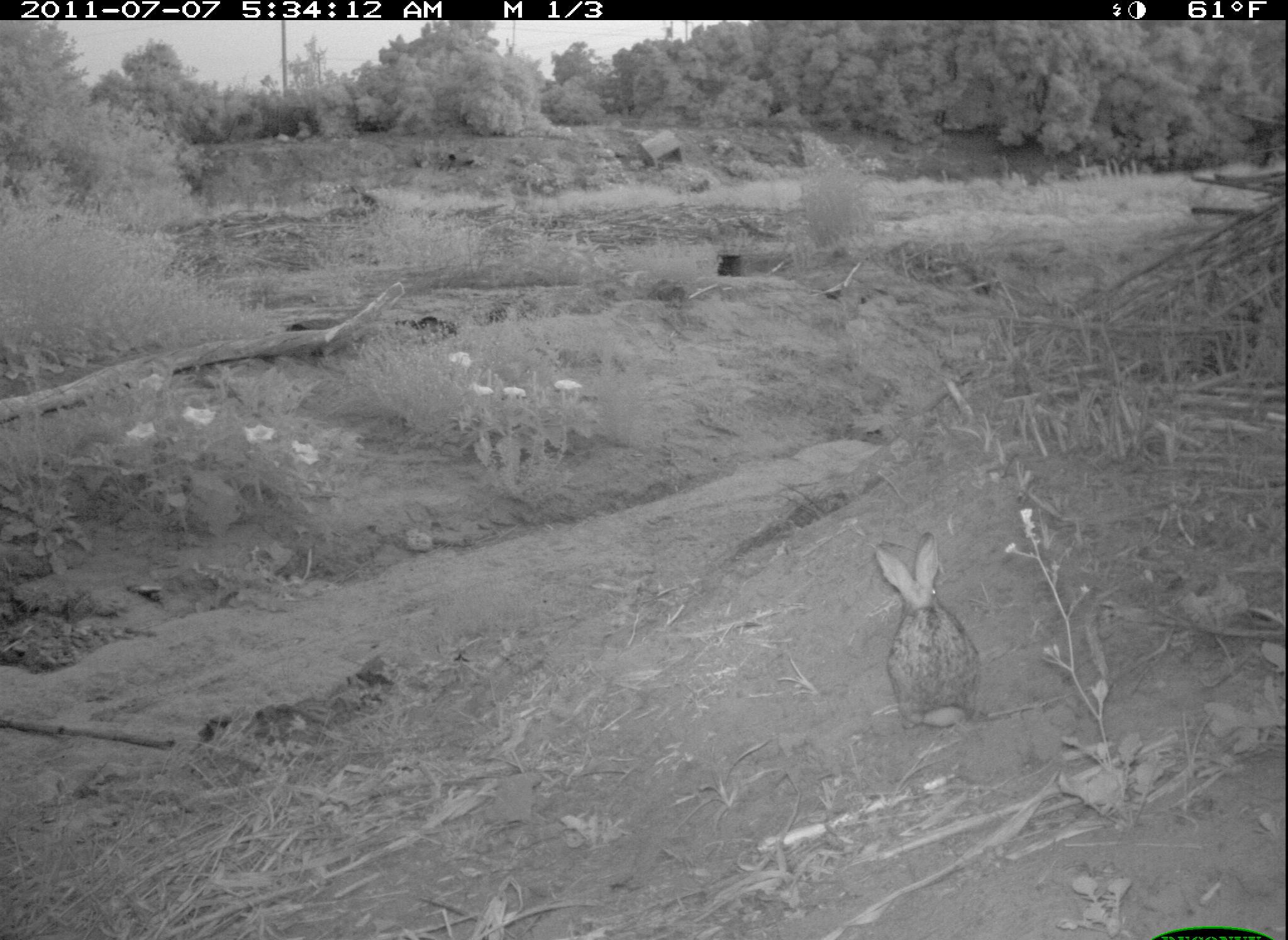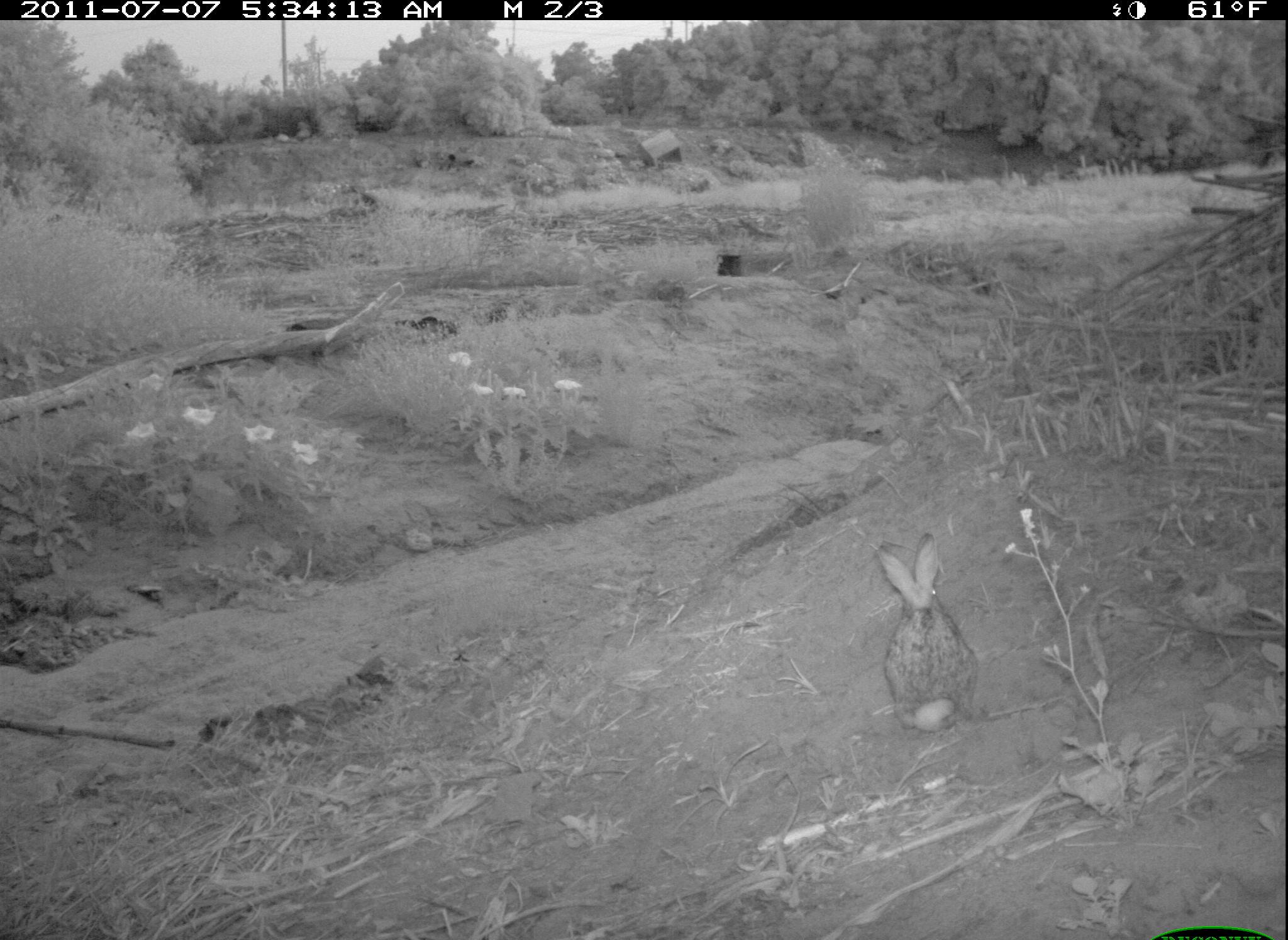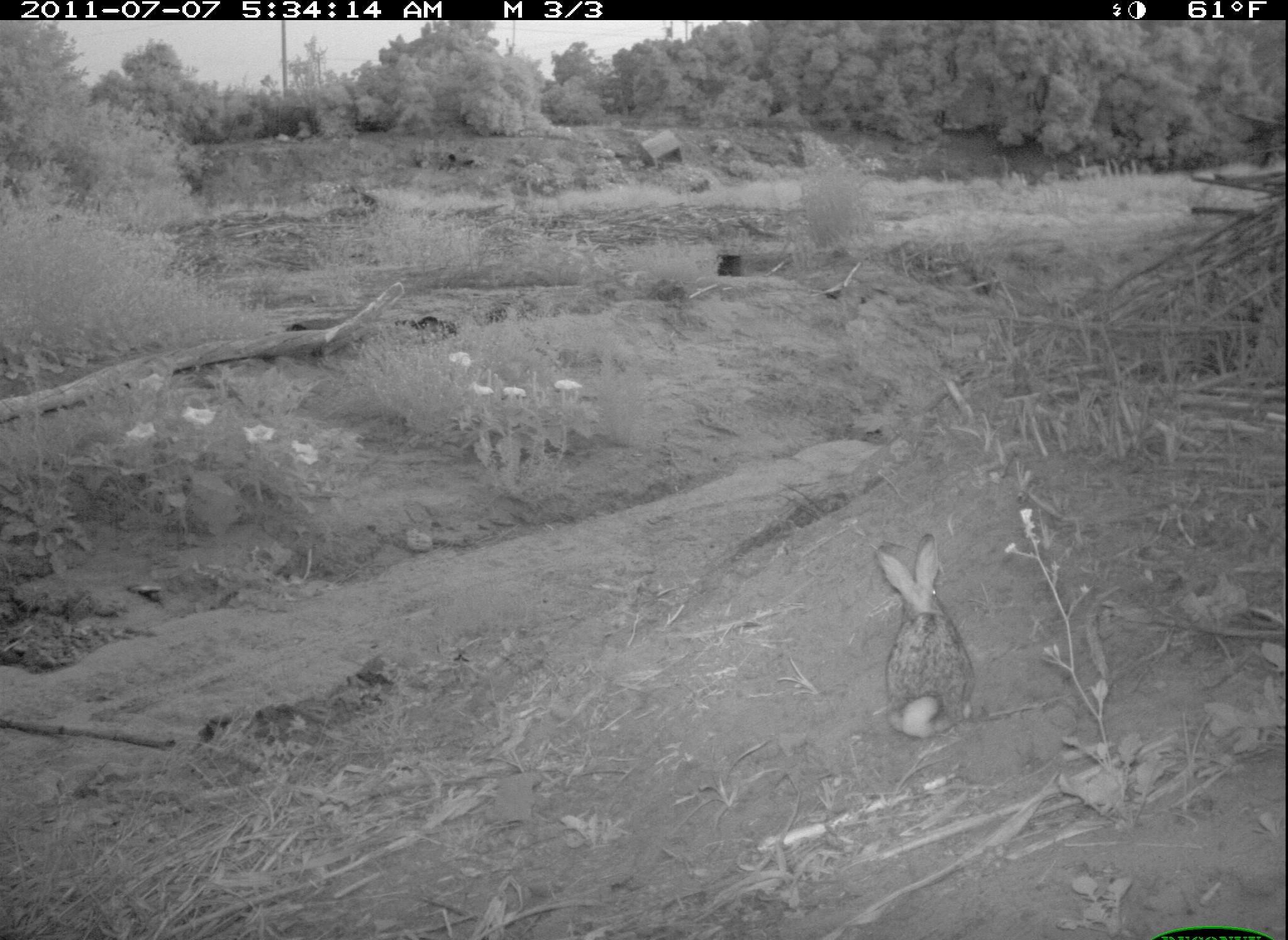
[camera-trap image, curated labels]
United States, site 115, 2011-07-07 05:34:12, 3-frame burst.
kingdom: Animalia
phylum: Chordata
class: Mammalia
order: Lagomorpha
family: Leporidae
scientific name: Leporidae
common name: rabbits and hares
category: rabbit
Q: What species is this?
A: Rabbit (rabbits and hares) (Leporidae).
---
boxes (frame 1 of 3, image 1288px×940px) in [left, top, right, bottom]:
rabbit: [853, 499, 1005, 759]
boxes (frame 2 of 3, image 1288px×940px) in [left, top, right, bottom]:
rabbit: [860, 536, 992, 734]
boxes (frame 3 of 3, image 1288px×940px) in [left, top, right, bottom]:
rabbit: [855, 519, 989, 760]